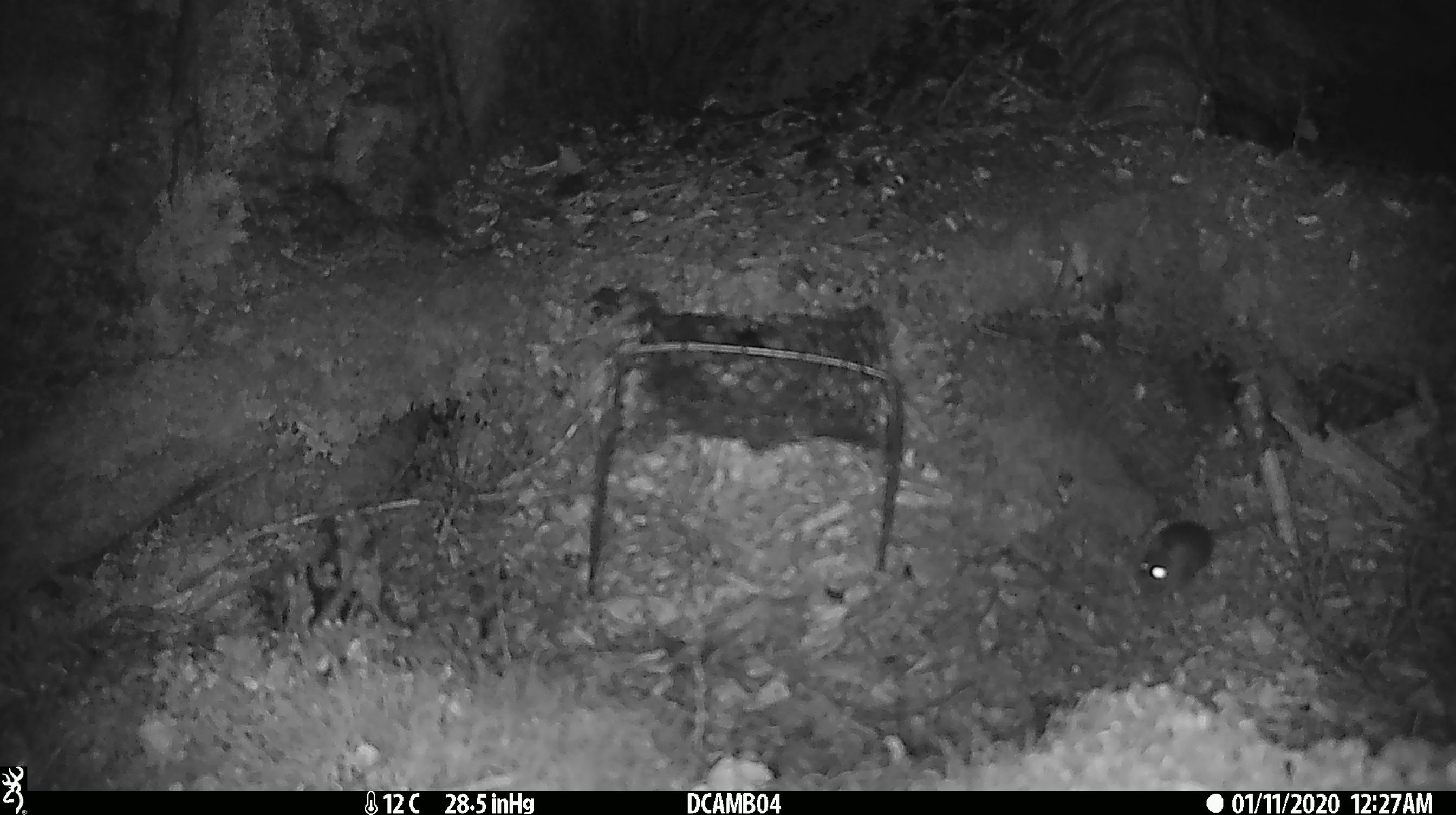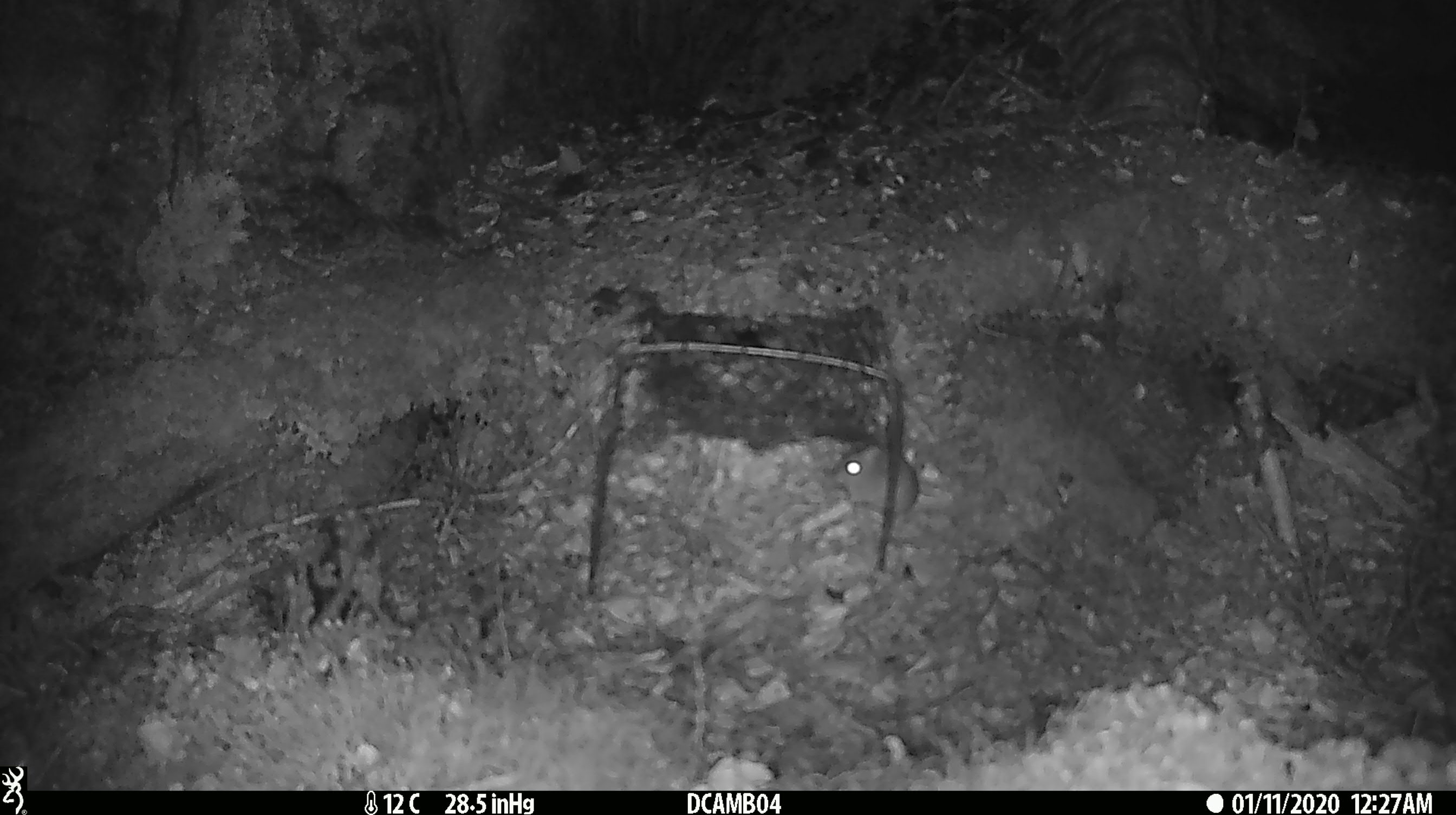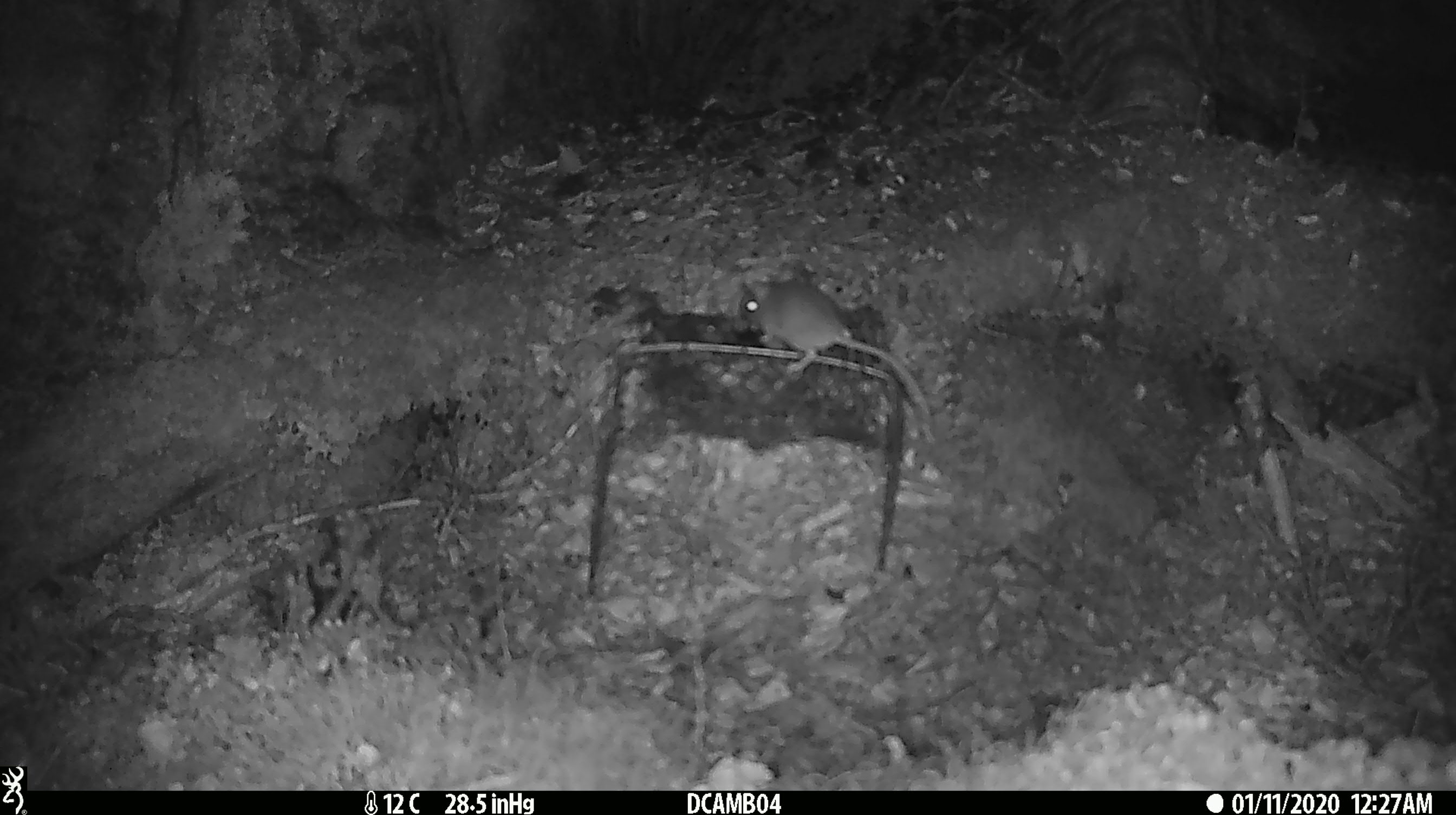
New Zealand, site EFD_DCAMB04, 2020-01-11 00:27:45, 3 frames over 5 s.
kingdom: Animalia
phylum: Chordata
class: Mammalia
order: Rodentia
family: Muridae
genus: Mus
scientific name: Mus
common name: mouse